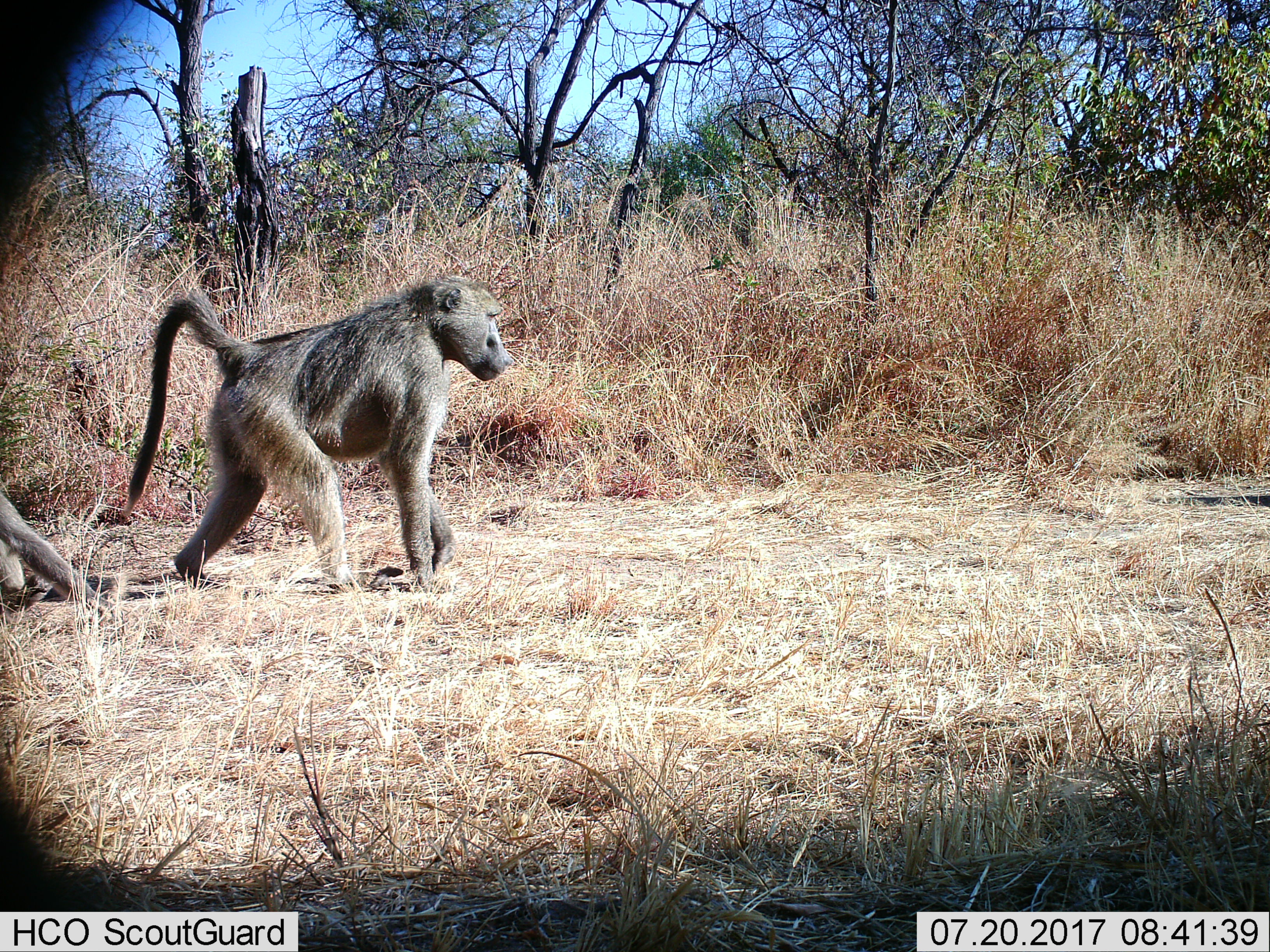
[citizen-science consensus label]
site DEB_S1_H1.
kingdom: Animalia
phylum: Chordata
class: Mammalia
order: Primates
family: Cercopithecidae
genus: Papio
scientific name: Papio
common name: baboon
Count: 2.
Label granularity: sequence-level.